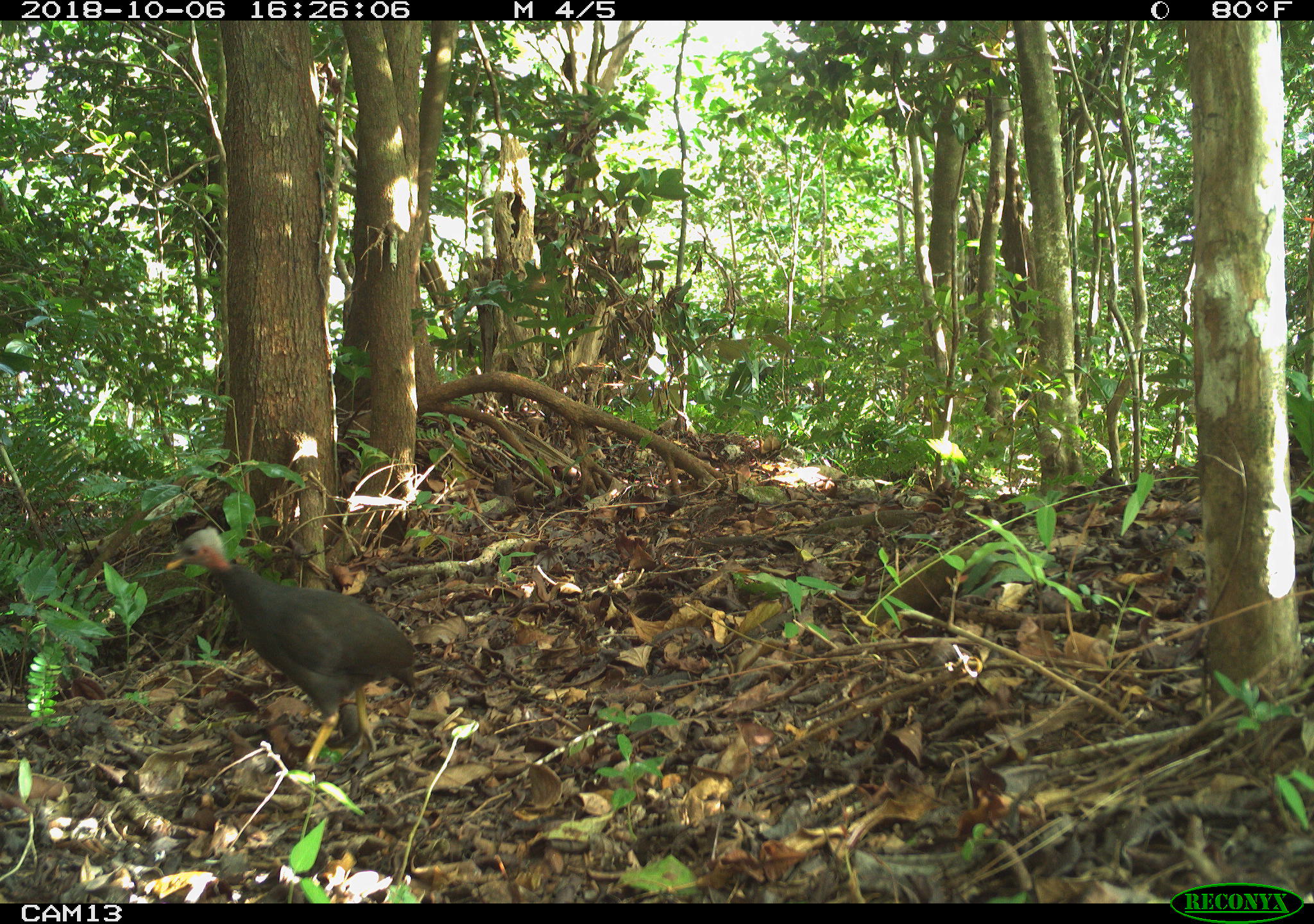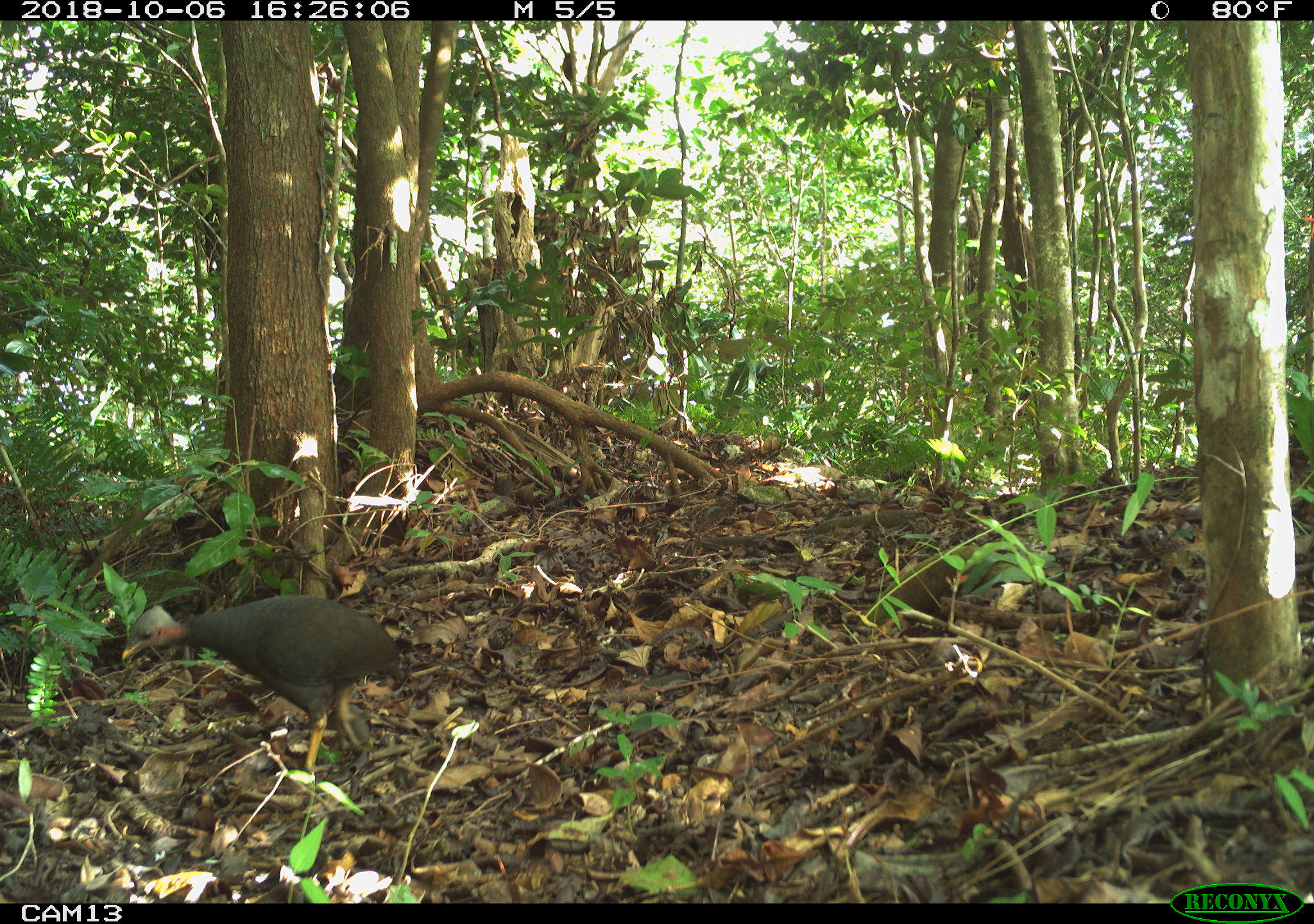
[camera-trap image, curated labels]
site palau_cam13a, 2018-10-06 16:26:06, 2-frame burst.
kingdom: Animalia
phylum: Chordata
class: Aves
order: Galliformes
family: Megapodiidae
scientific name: Megapodiidae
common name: megapode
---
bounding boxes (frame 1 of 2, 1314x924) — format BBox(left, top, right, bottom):
megapode: BBox(165, 528, 420, 773)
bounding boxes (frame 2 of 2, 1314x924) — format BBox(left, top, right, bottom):
megapode: BBox(116, 591, 416, 789)